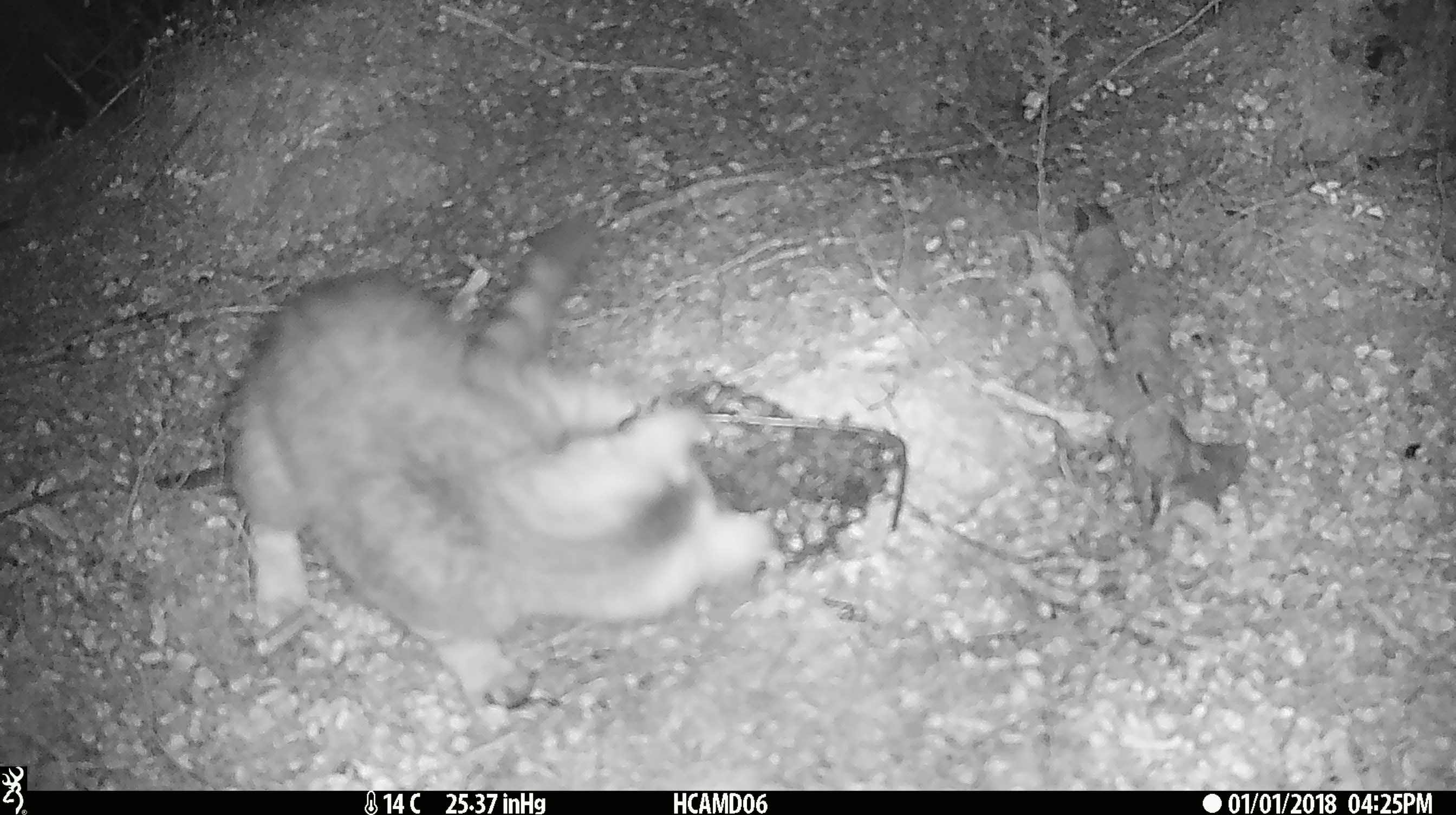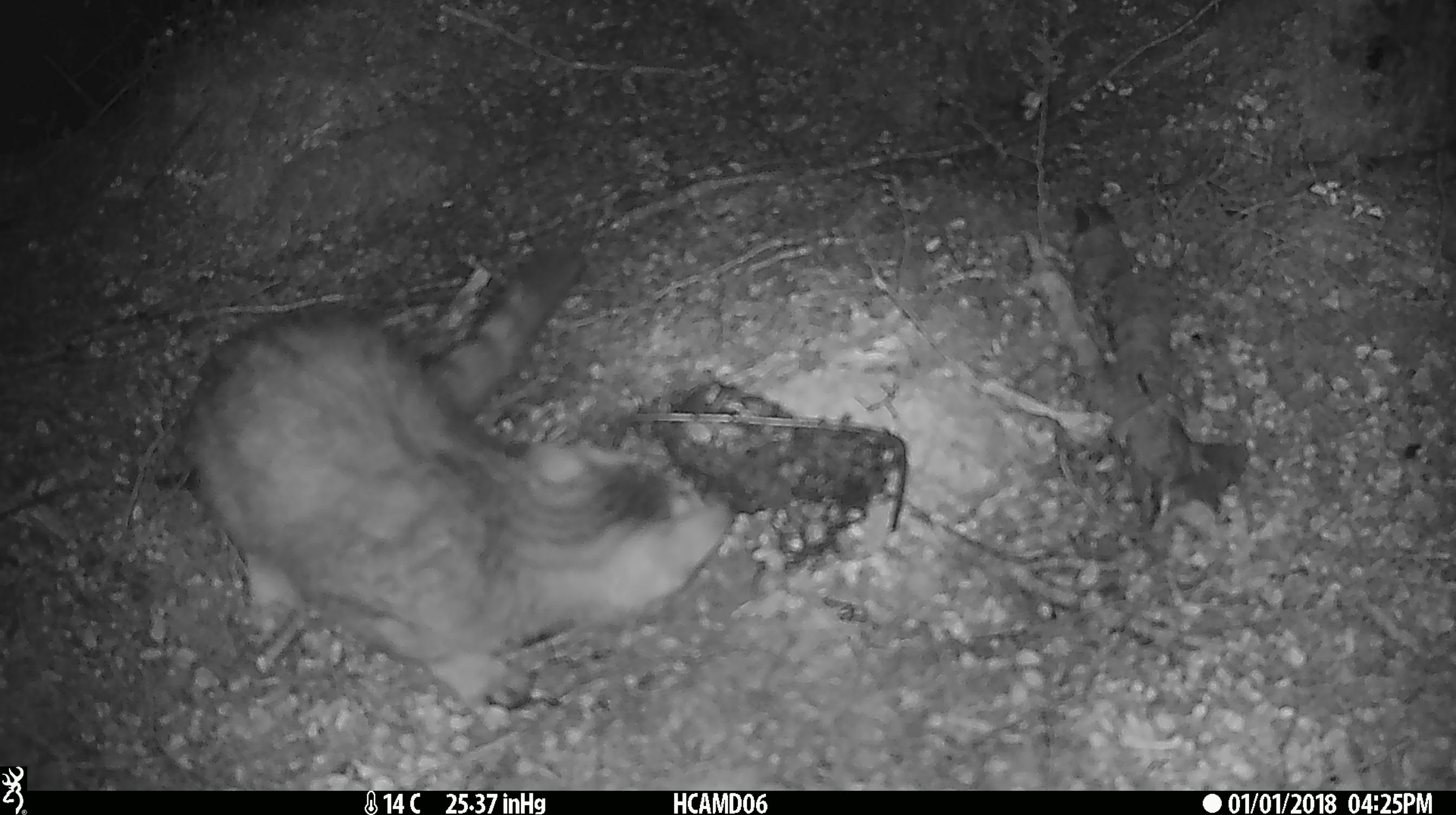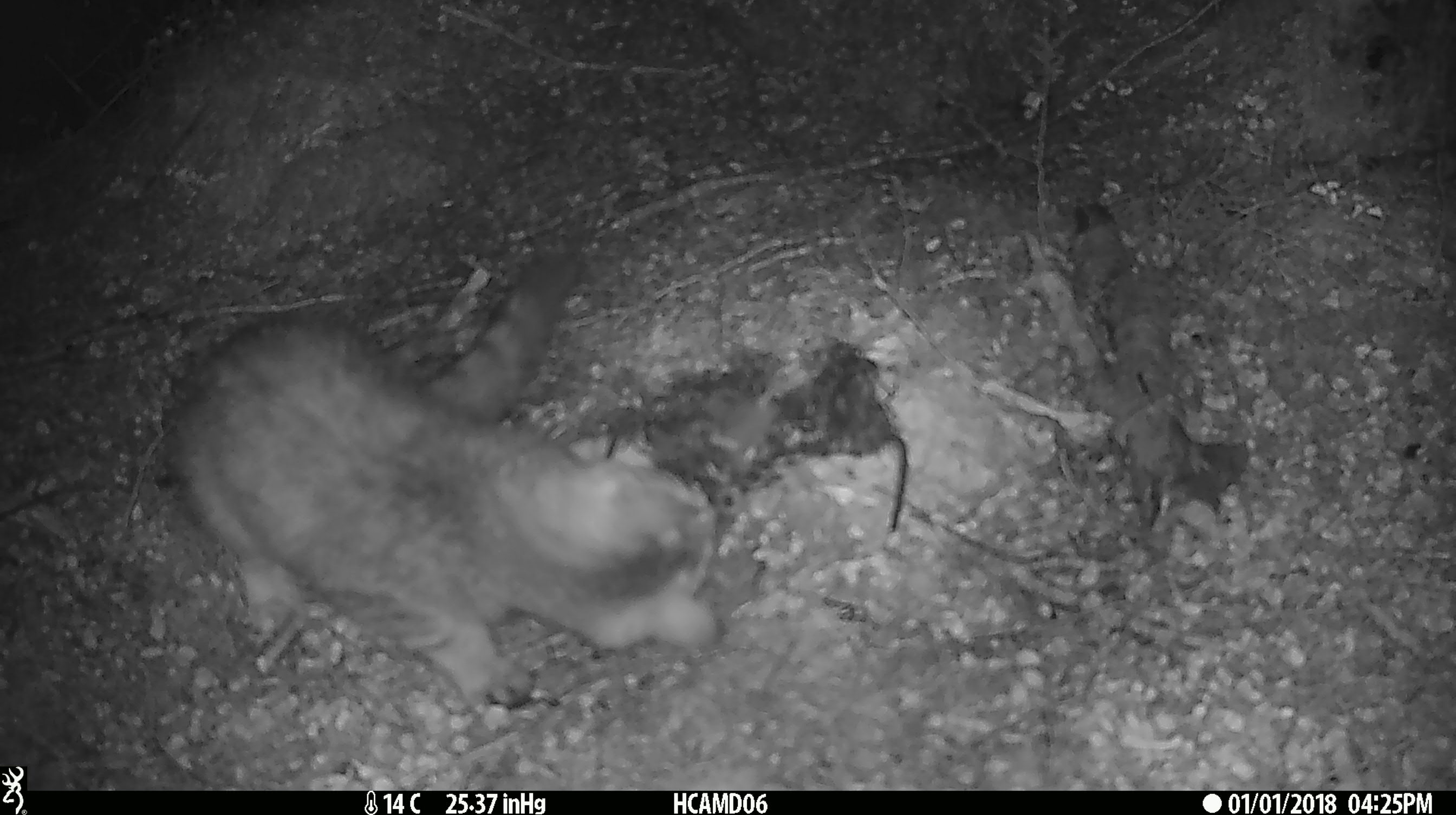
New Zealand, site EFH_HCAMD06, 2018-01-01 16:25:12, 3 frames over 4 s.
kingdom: Animalia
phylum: Chordata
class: Mammalia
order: Carnivora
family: Felidae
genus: Felis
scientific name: Felis catus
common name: domestic cat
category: cat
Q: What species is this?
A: Cat (domestic cat) (Felis catus).